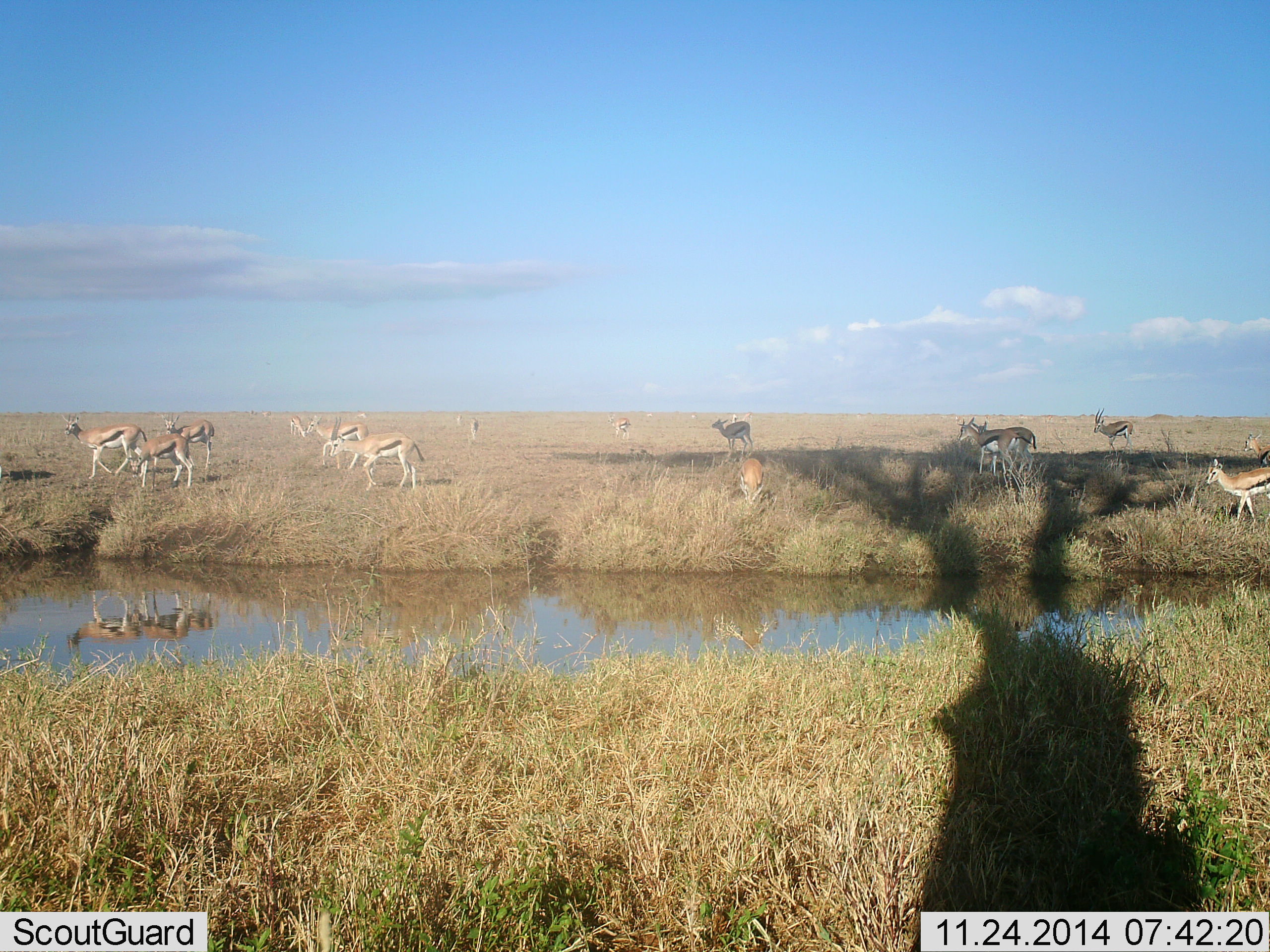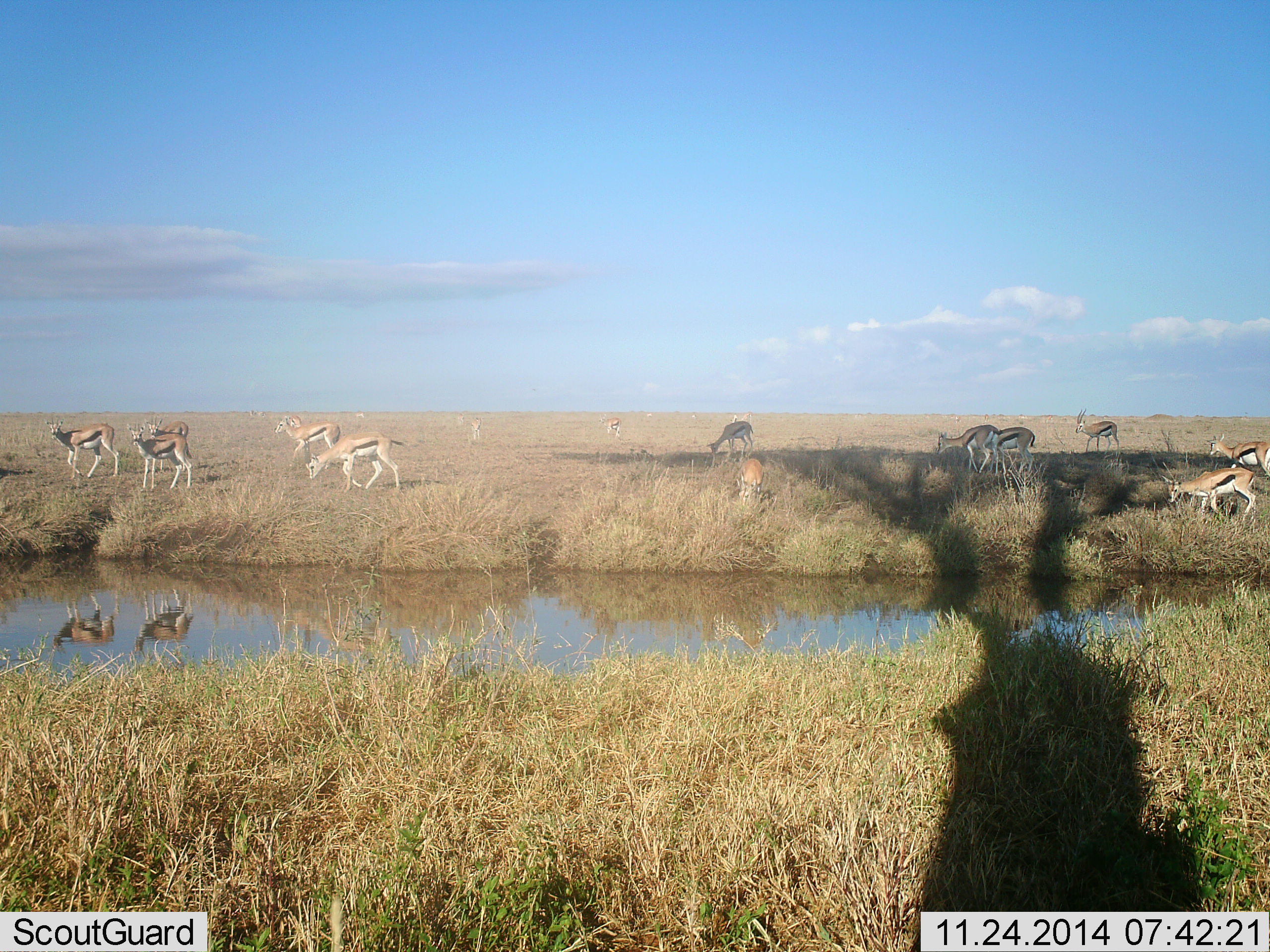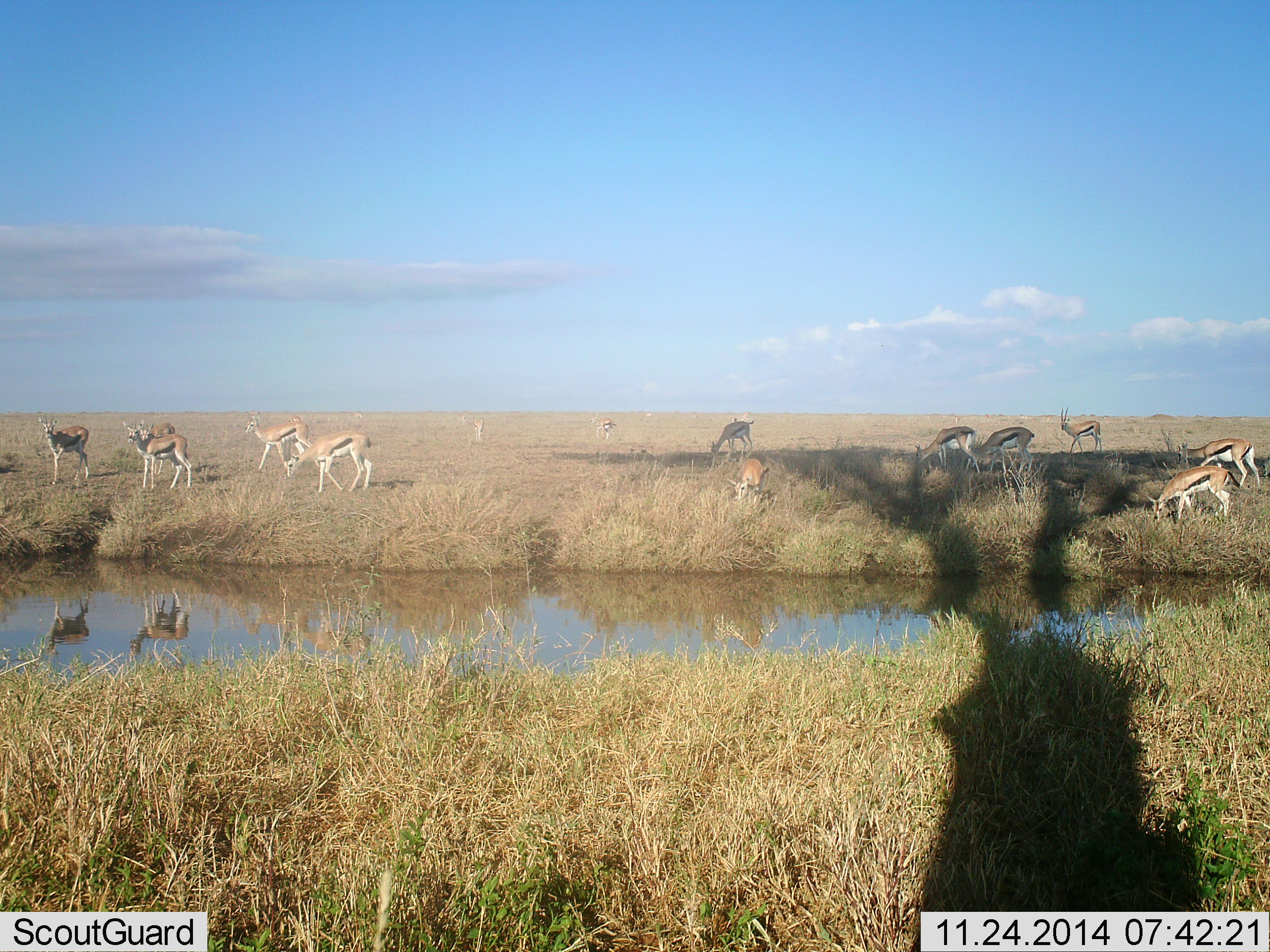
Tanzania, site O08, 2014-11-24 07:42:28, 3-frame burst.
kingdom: Animalia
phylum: Chordata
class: Mammalia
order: Artiodactyla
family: Bovidae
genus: Eudorcas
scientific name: Eudorcas thomsonii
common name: thomson's gazelle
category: gazellethomsons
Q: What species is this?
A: Gazellethomsons (thomson's gazelle) (Eudorcas thomsonii).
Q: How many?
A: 11-50.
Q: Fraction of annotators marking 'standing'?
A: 50%.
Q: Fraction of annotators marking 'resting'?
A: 0%.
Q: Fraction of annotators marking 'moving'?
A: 80%.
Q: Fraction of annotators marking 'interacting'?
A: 0%.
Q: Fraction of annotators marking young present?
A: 0%.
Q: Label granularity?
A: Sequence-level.